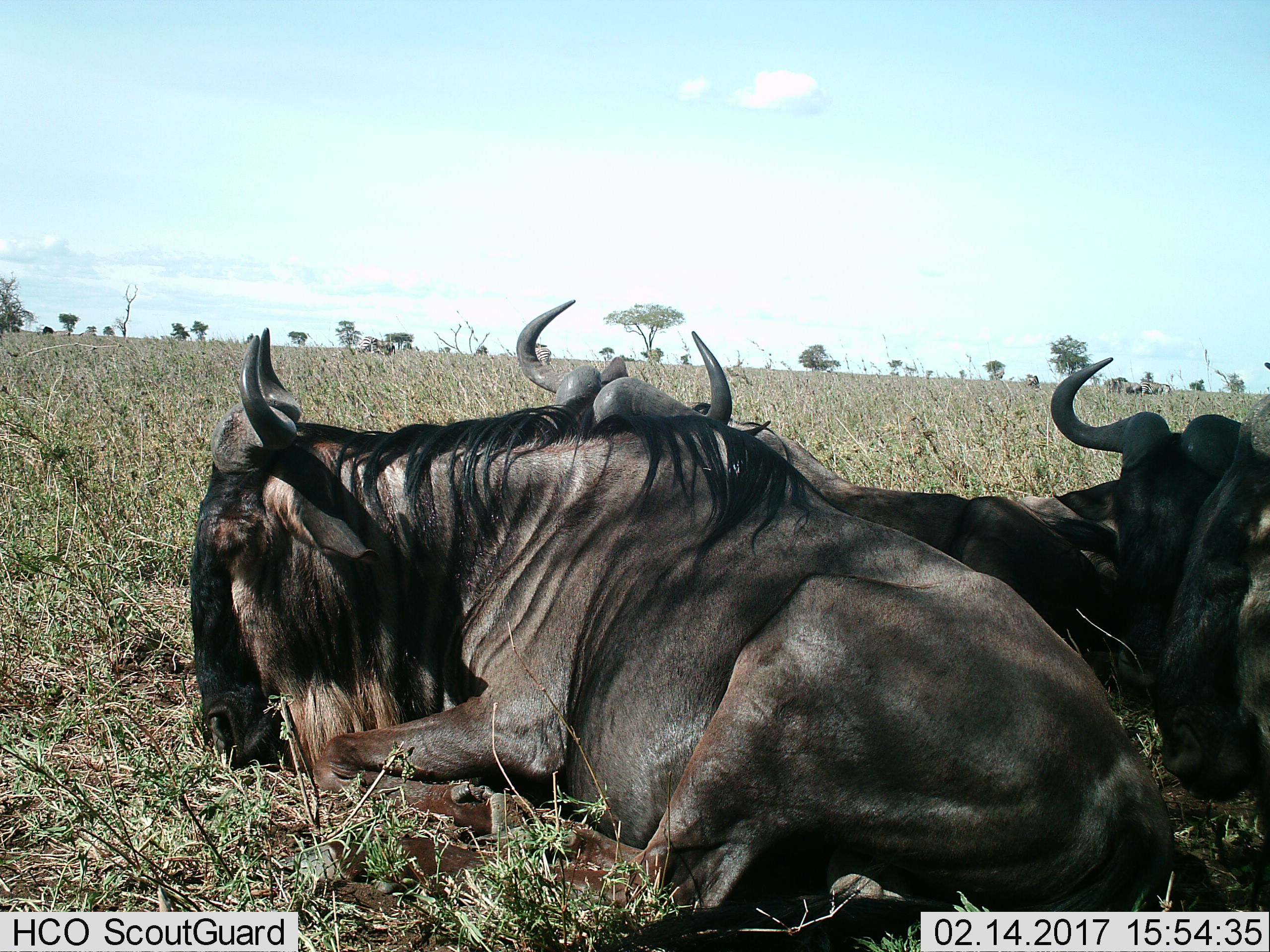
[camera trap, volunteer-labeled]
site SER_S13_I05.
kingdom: Animalia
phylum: Chordata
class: Mammalia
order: Artiodactyla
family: Bovidae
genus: Connochaetes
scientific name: Connochaetes taurinus taurinus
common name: blue wildebeest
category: wildebeestblue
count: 4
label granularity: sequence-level